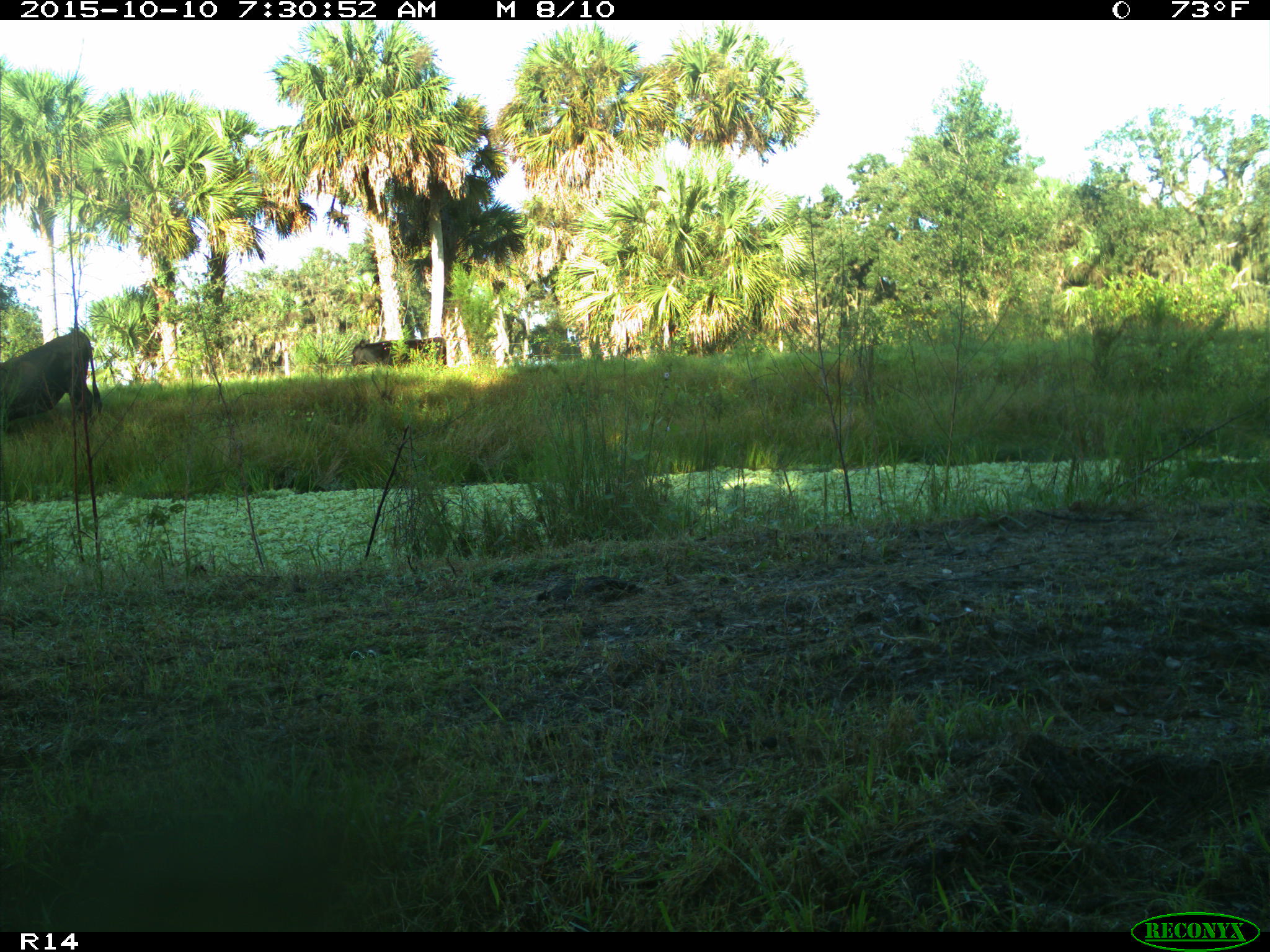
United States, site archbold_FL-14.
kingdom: Animalia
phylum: Chordata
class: Mammalia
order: Artiodactyla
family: Bovidae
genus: Bos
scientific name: Bos taurus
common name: domestic cow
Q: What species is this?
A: Bos taurus (domestic cow).